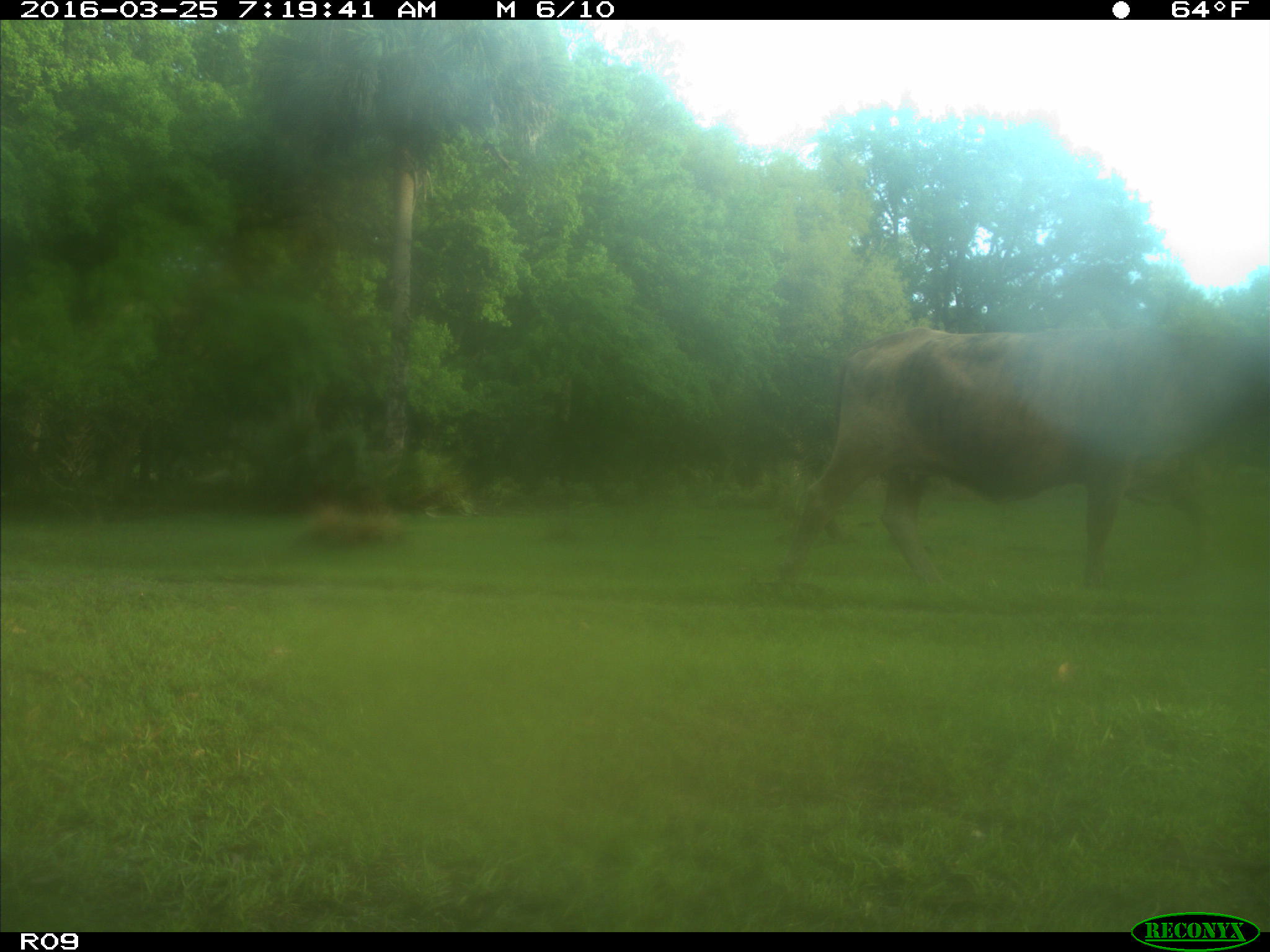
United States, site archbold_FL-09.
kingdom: Animalia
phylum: Chordata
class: Mammalia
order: Artiodactyla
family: Bovidae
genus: Bos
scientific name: Bos taurus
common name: domestic cow